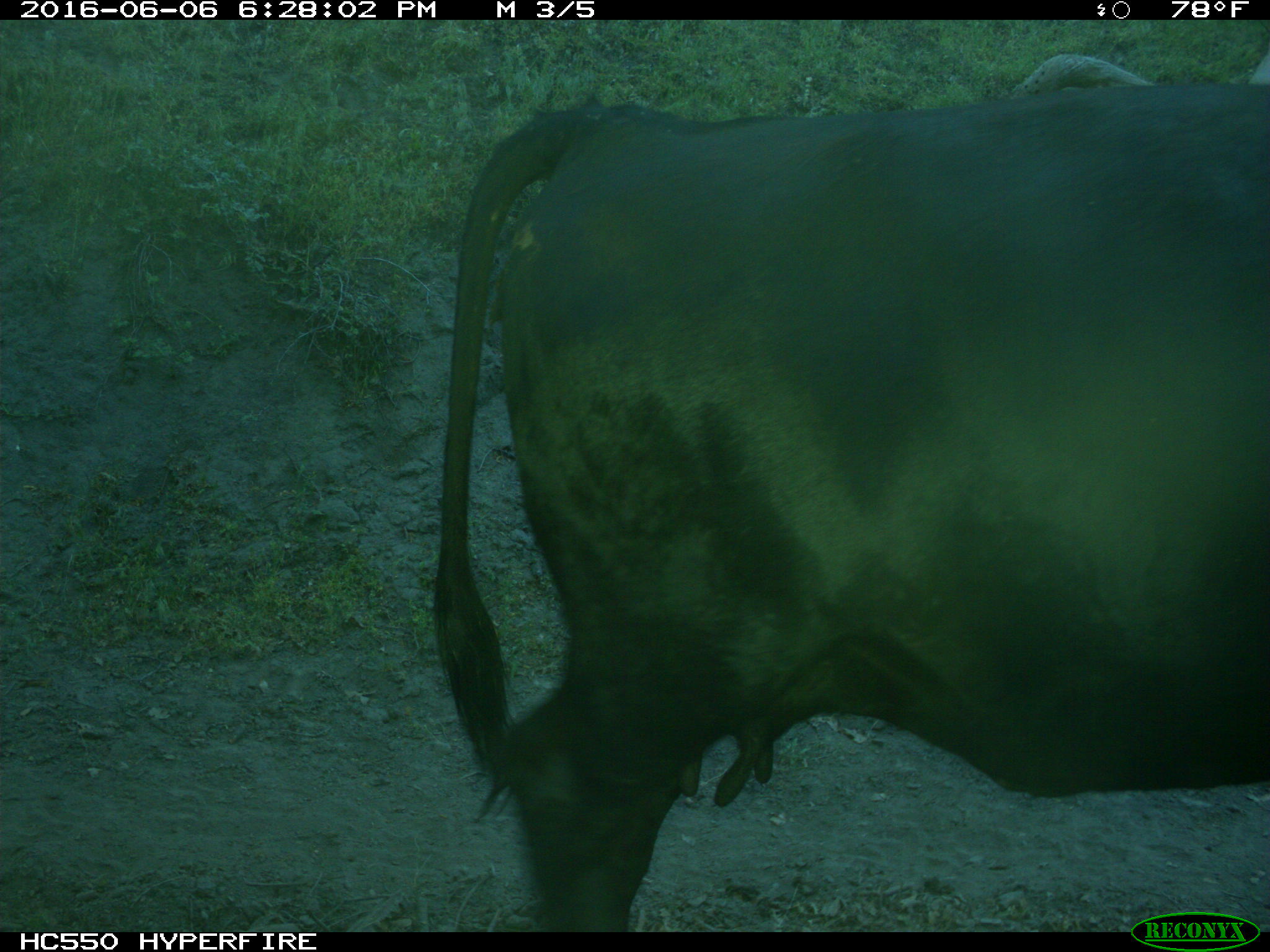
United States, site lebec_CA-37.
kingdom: Animalia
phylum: Chordata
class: Mammalia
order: Artiodactyla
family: Bovidae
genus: Bos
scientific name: Bos taurus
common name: domestic cow